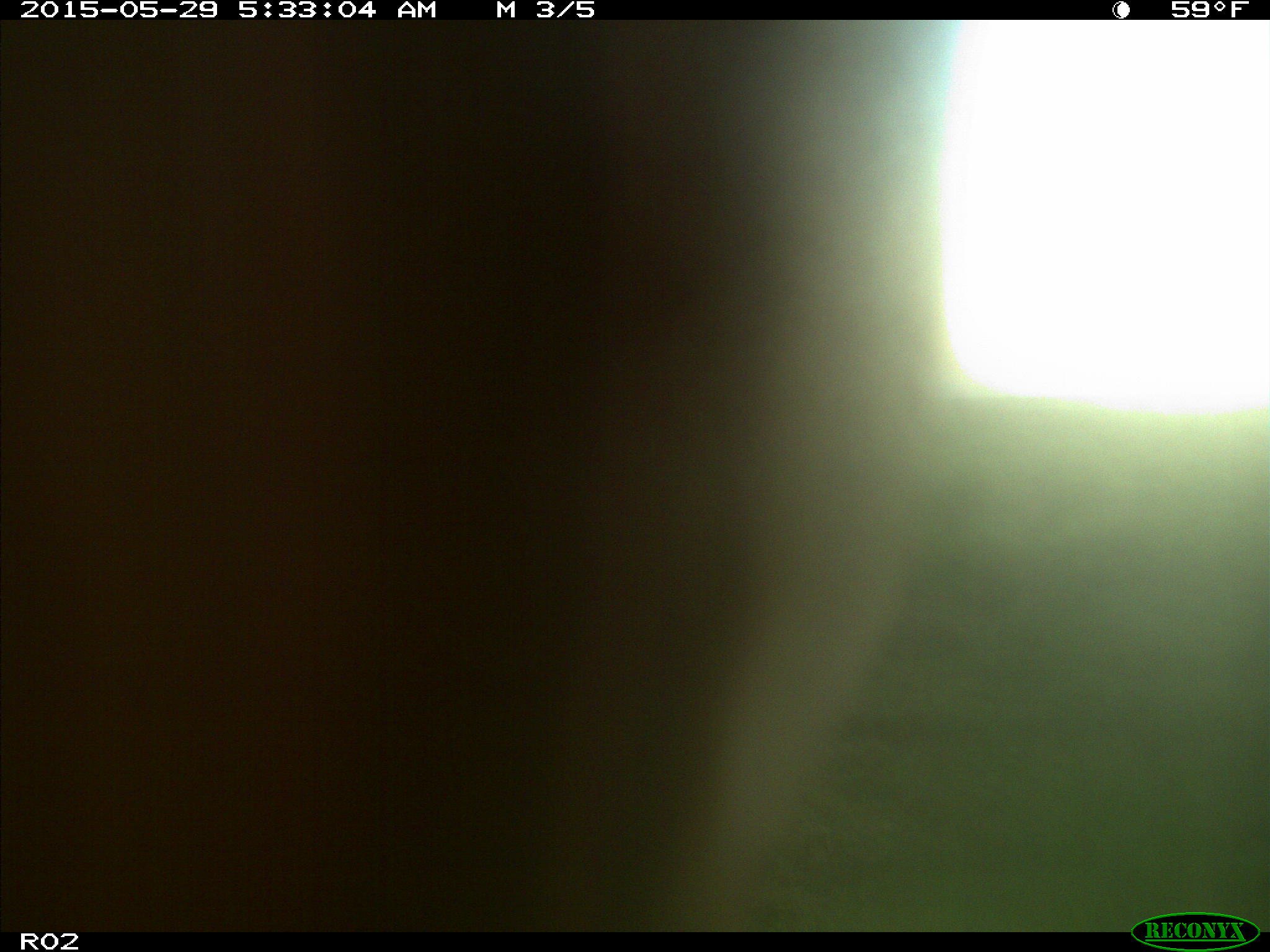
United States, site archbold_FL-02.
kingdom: Animalia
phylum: Chordata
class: Mammalia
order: Artiodactyla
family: Bovidae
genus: Bos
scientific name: Bos taurus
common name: domestic cow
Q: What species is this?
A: Bos taurus (domestic cow).